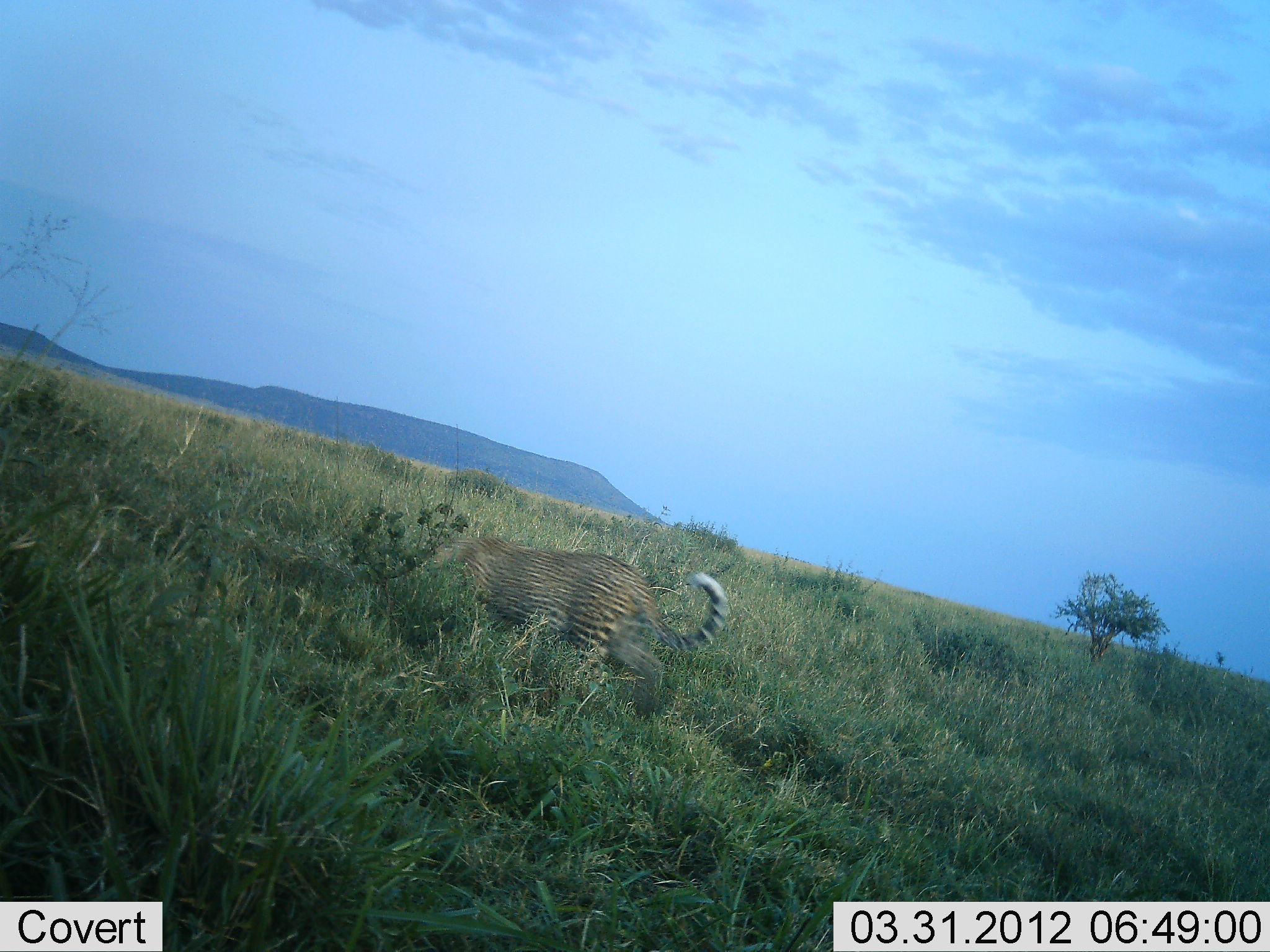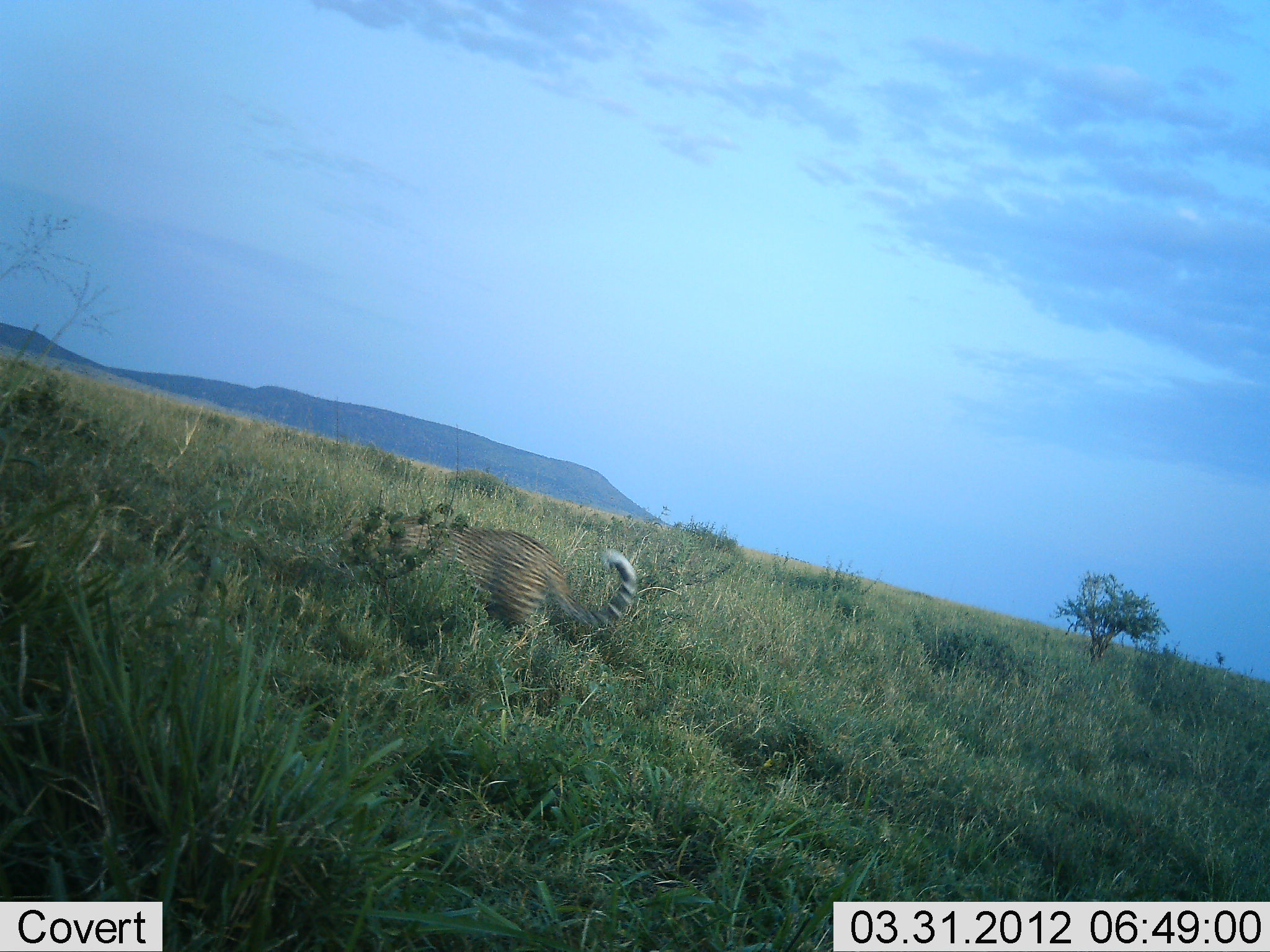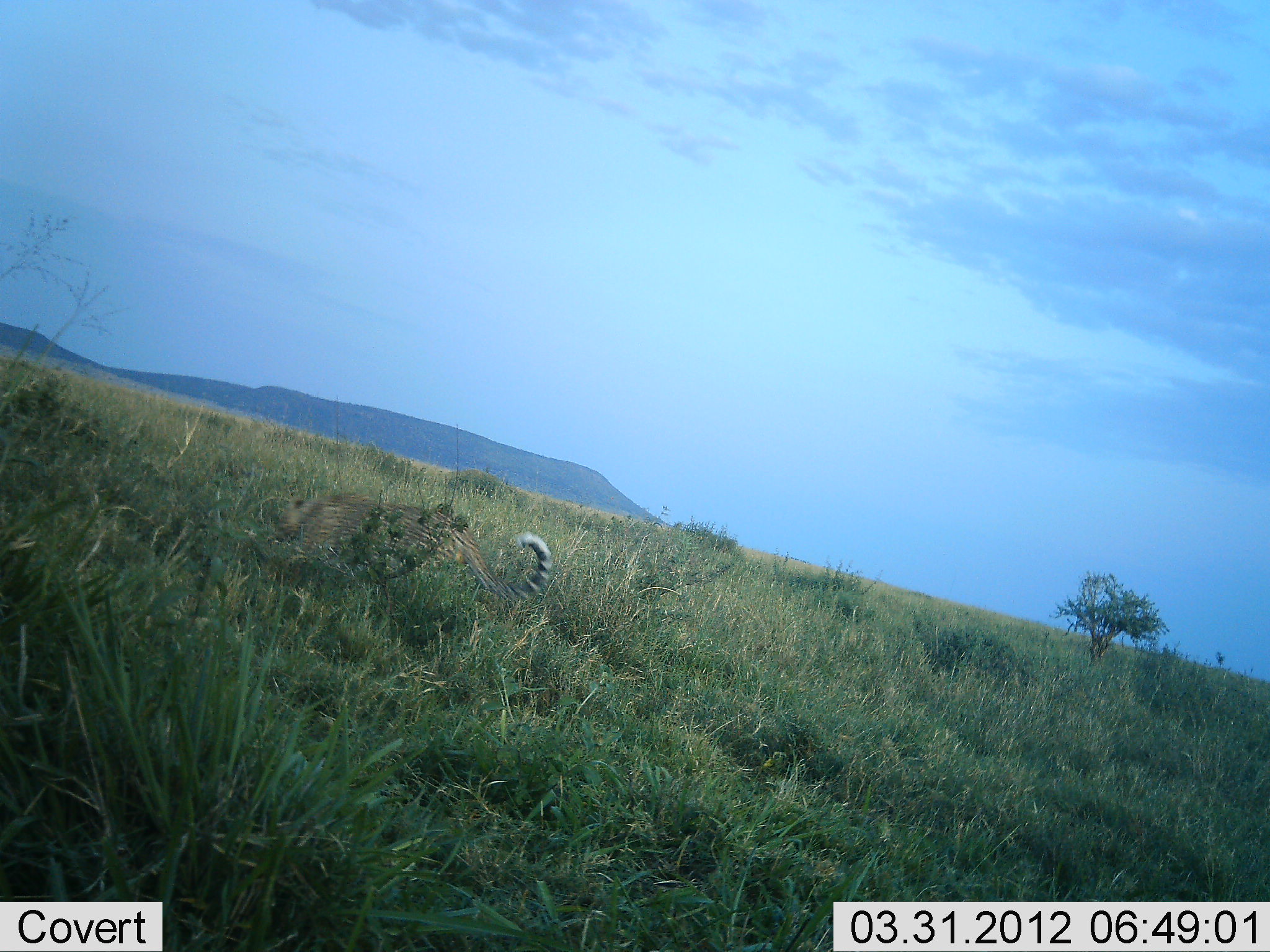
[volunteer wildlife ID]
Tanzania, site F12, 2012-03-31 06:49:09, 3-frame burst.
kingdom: Animalia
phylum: Chordata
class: Mammalia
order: Carnivora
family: Felidae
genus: Panthera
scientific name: Panthera pardus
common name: leopard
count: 1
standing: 5%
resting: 0%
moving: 95%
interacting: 5%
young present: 0%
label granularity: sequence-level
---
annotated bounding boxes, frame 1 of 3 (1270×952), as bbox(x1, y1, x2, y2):
animal: bbox(427, 532, 736, 725)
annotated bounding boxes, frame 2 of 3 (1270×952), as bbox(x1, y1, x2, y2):
animal: bbox(378, 523, 639, 659)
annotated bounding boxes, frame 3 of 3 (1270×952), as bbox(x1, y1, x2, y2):
animal: bbox(263, 491, 555, 607)